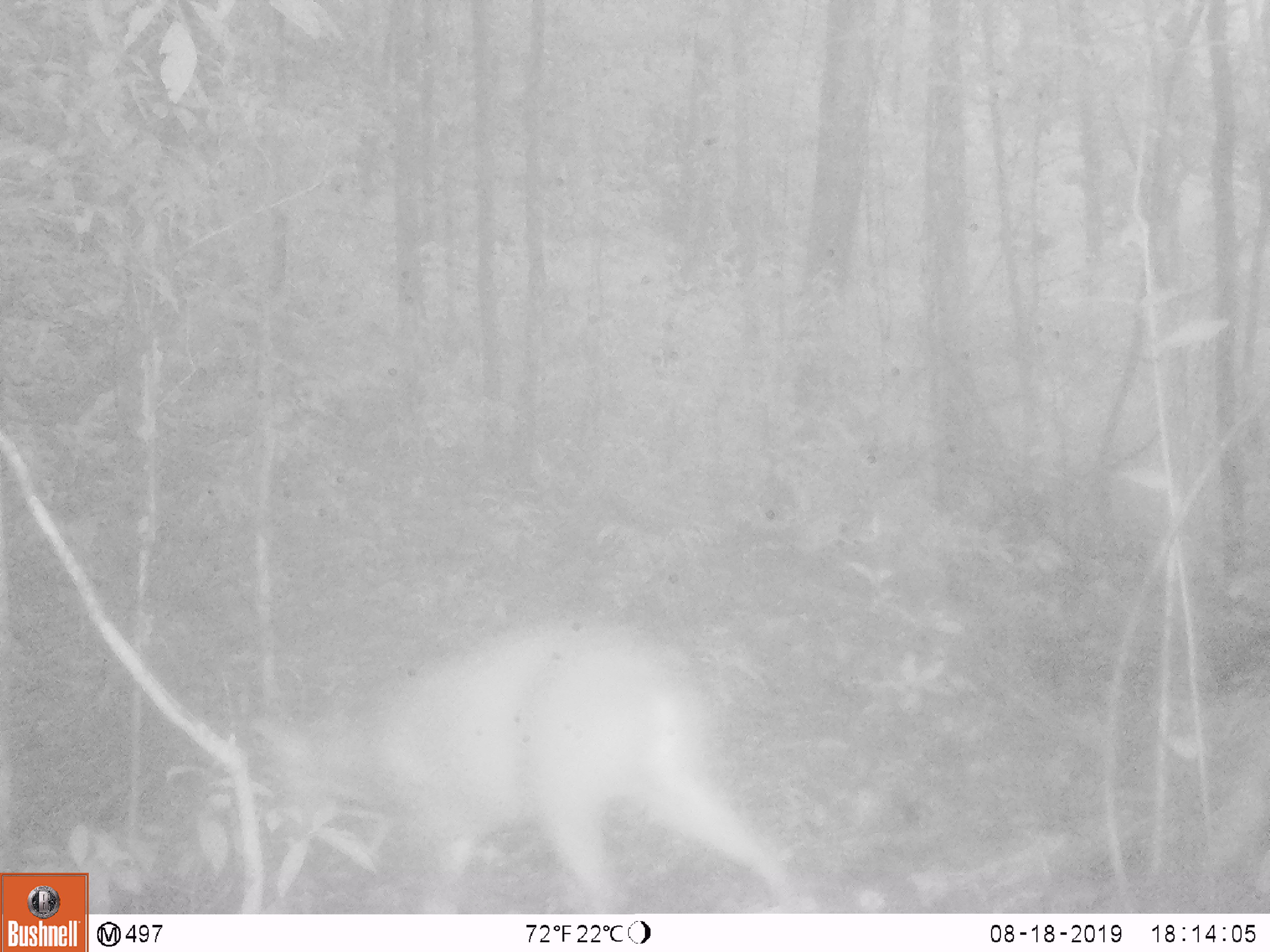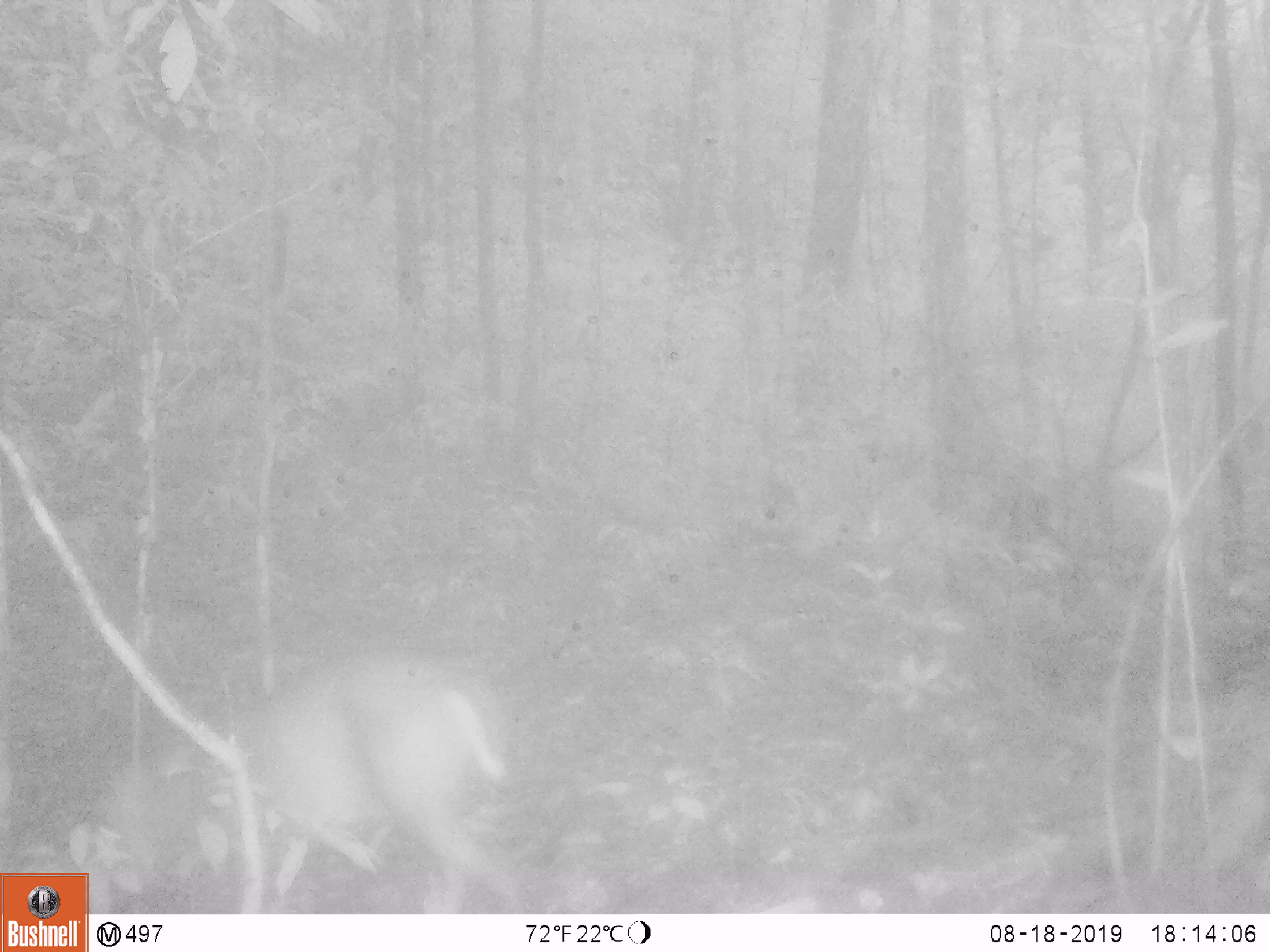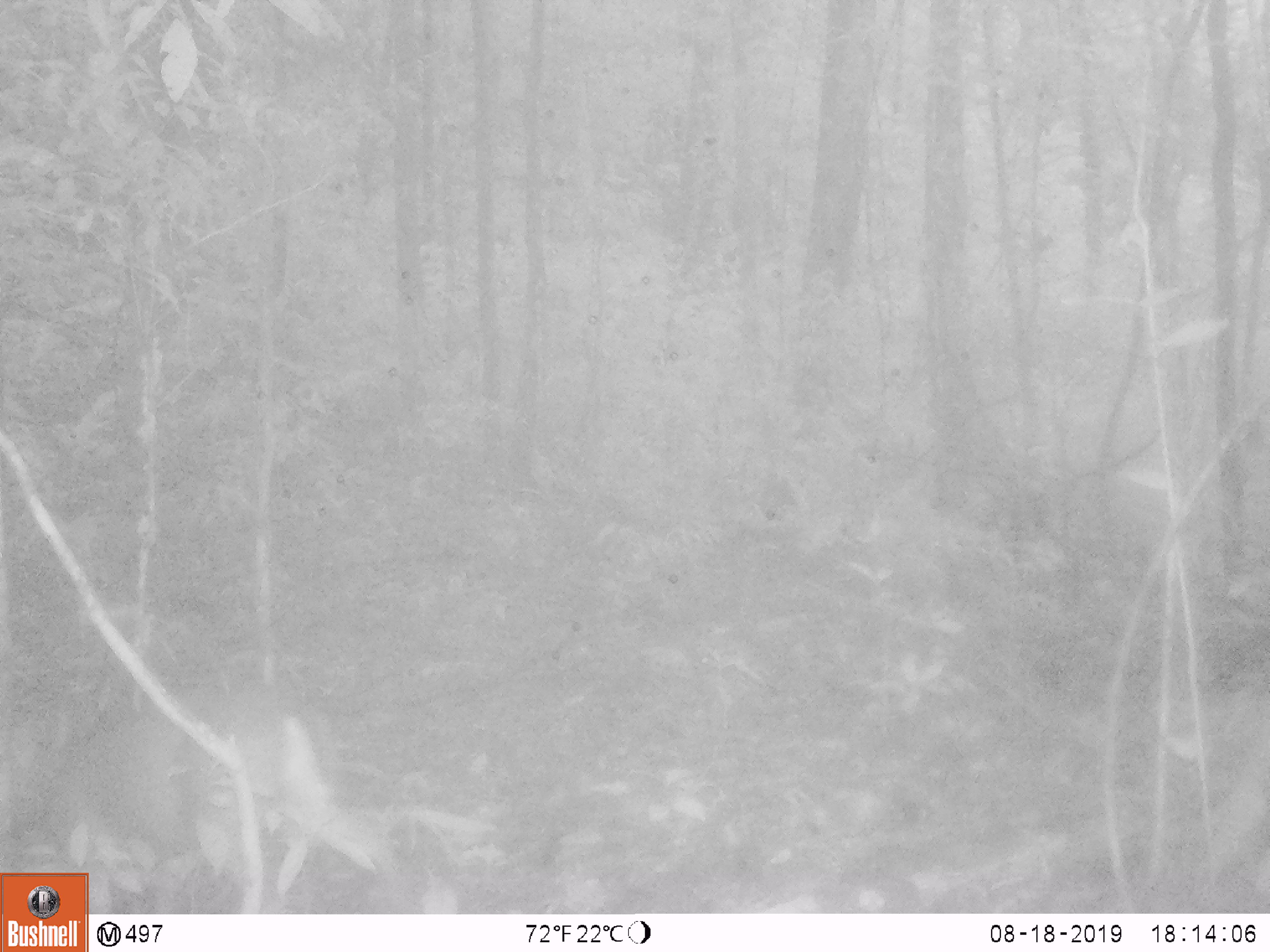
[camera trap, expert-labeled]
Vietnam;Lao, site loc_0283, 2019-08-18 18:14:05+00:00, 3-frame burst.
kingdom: Animalia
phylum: Chordata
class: Mammalia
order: Artiodactyla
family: Cervidae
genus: Muntiacus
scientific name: Muntiacus rooseveltorum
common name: roosevelt's muntjac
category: roosevelts muntjac group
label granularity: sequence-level